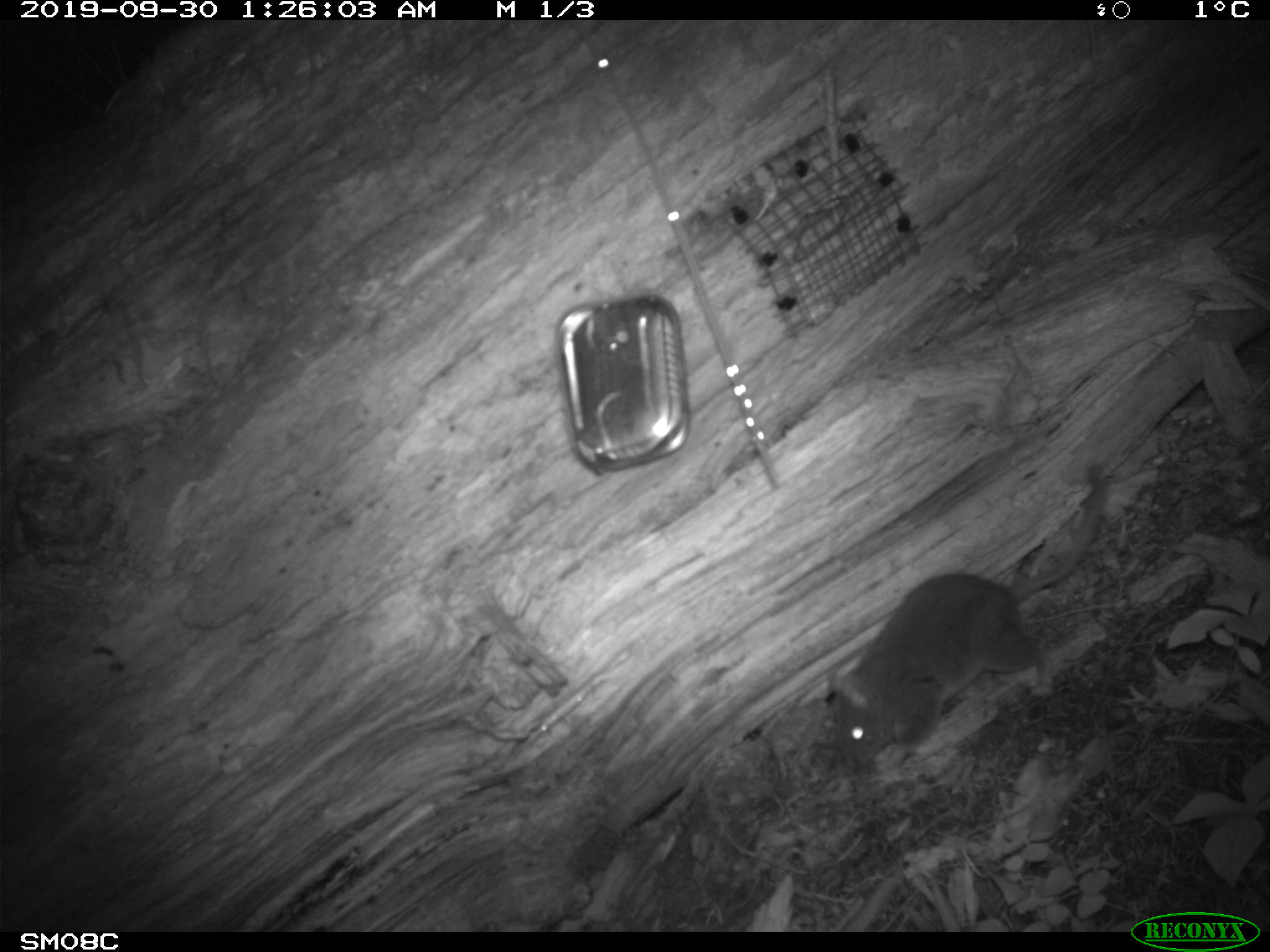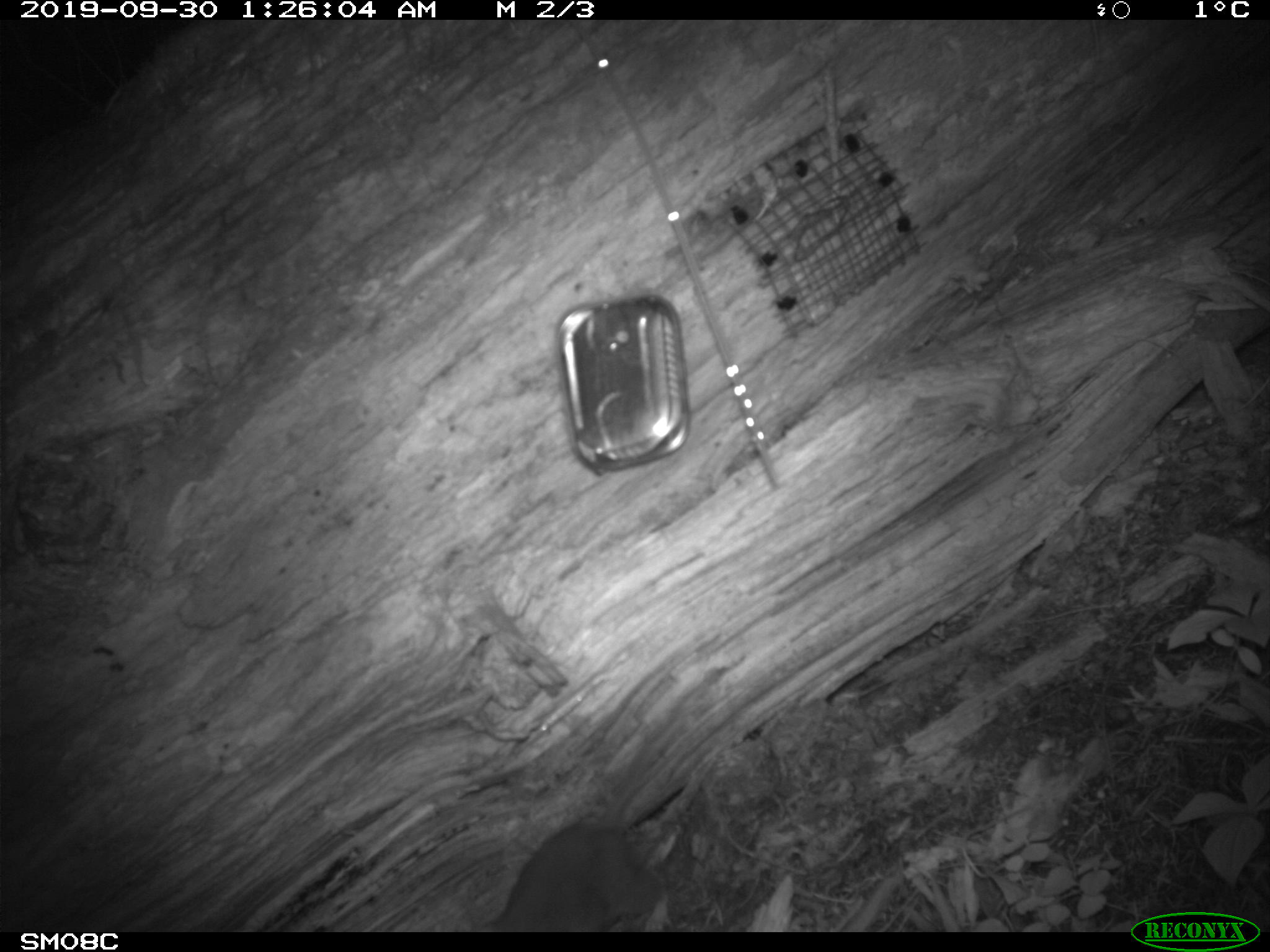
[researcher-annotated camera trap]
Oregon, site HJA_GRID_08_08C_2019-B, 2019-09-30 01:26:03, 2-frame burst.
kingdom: Animalia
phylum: Chordata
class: Mammalia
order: Rodentia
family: Cricetidae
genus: Neotoma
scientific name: Neotoma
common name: woodrats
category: neotoma species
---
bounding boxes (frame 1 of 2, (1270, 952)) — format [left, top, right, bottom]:
neotoma species: [783, 445, 1126, 771]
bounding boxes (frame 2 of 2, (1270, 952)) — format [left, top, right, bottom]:
neotoma species: [464, 735, 700, 929]